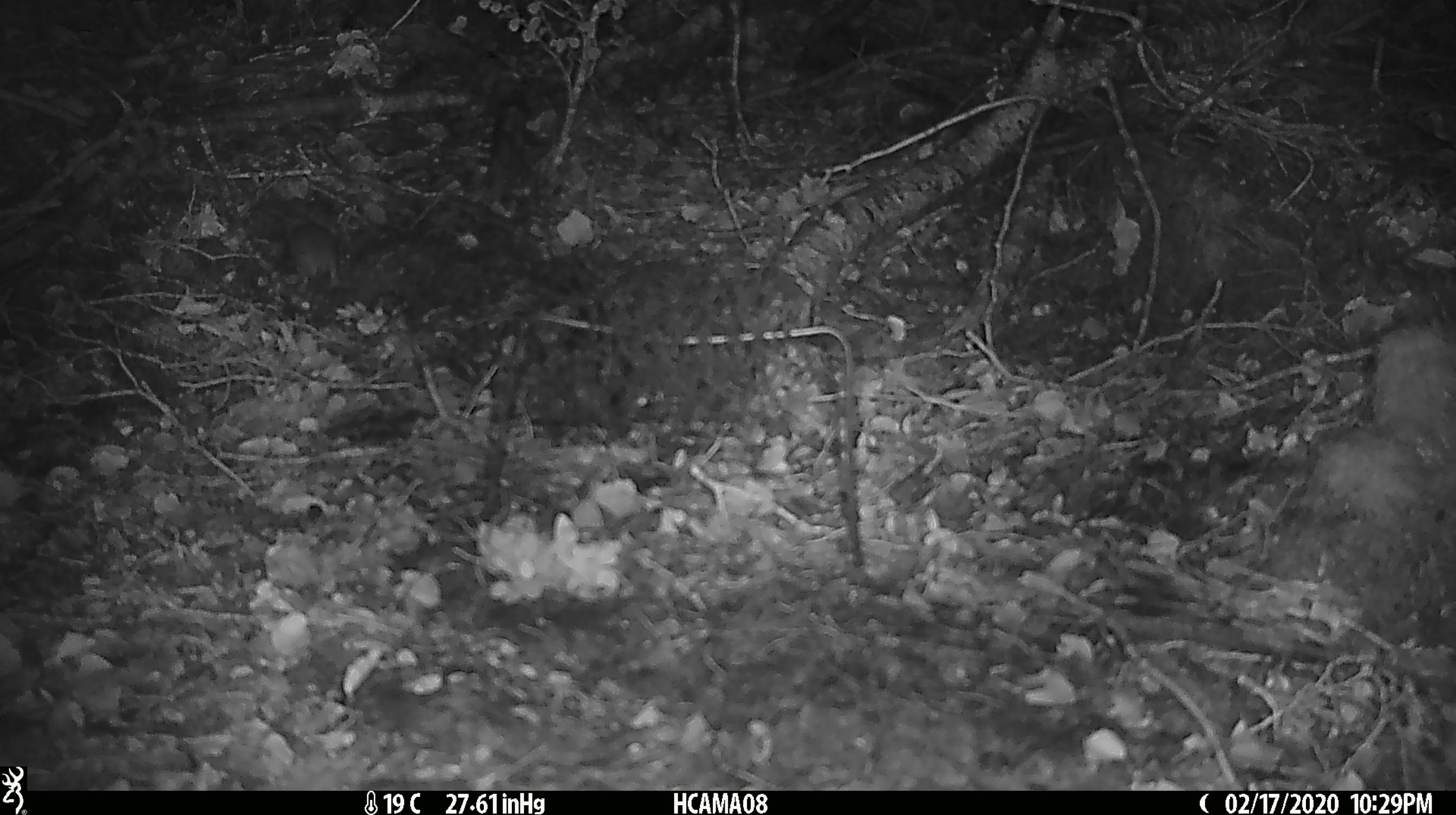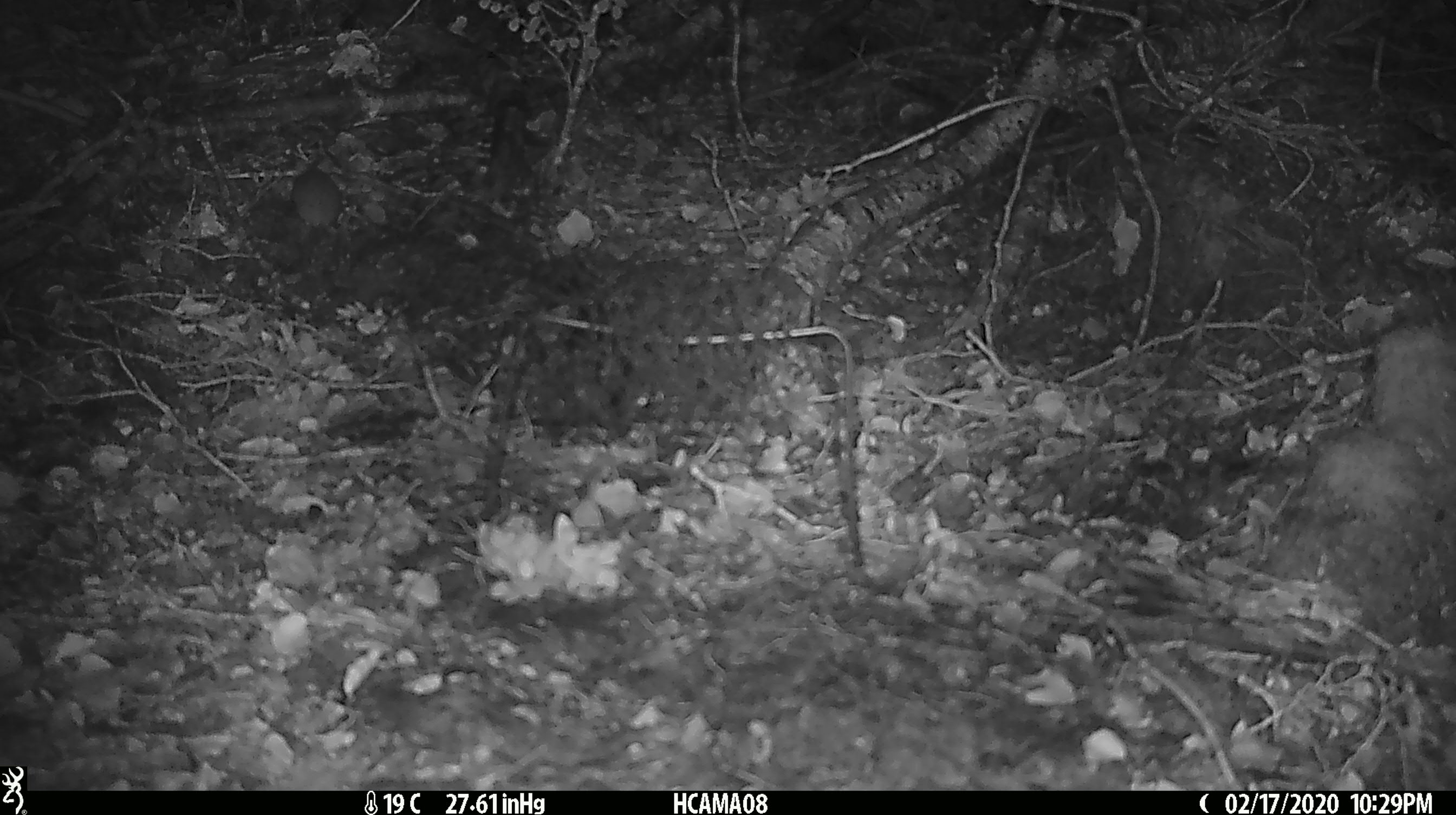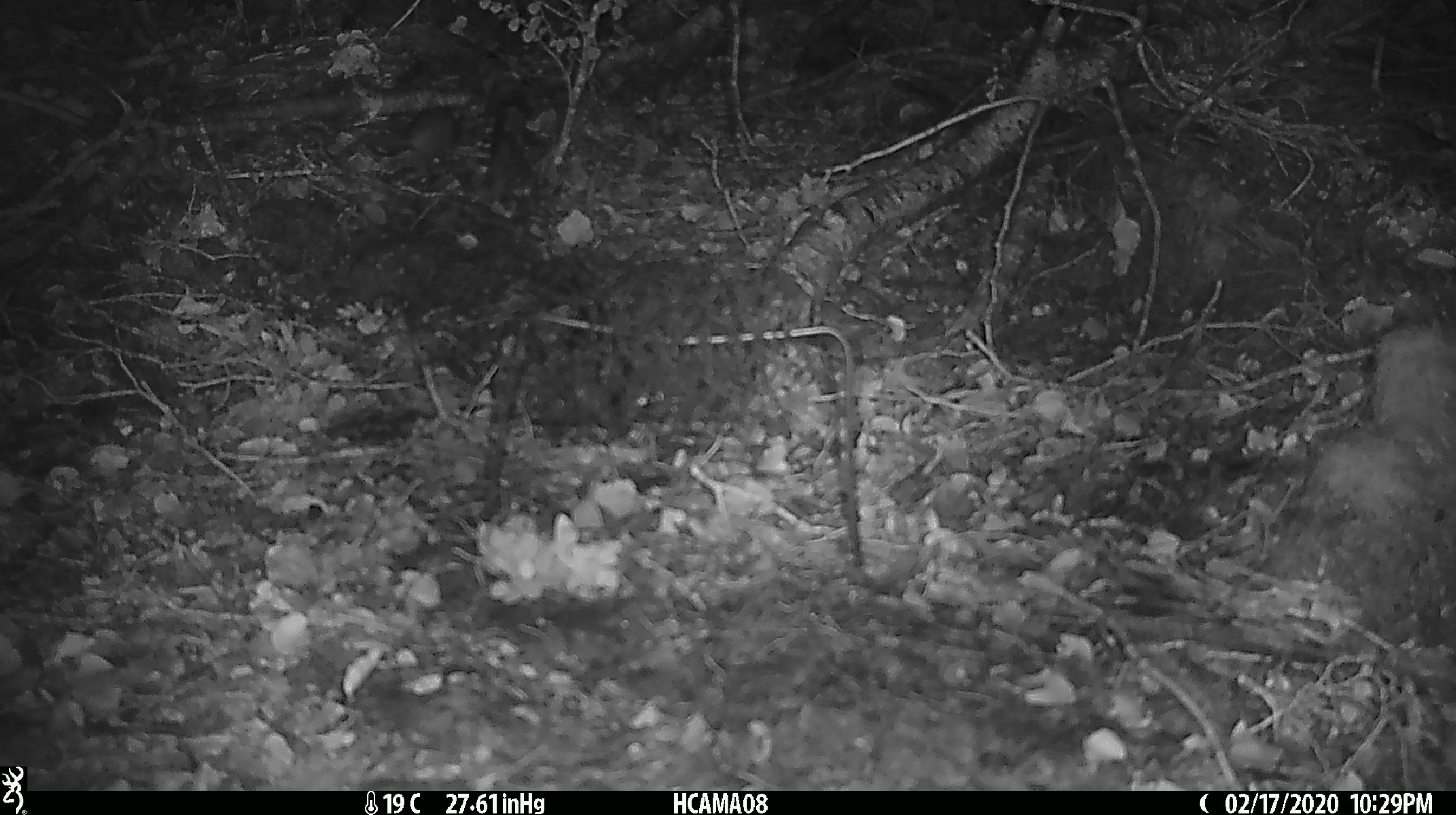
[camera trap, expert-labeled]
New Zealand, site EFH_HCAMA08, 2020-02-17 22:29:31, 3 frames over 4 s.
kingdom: Animalia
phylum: Chordata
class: Mammalia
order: Rodentia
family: Muridae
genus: Mus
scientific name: Mus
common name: mouse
Mouse (Mus).